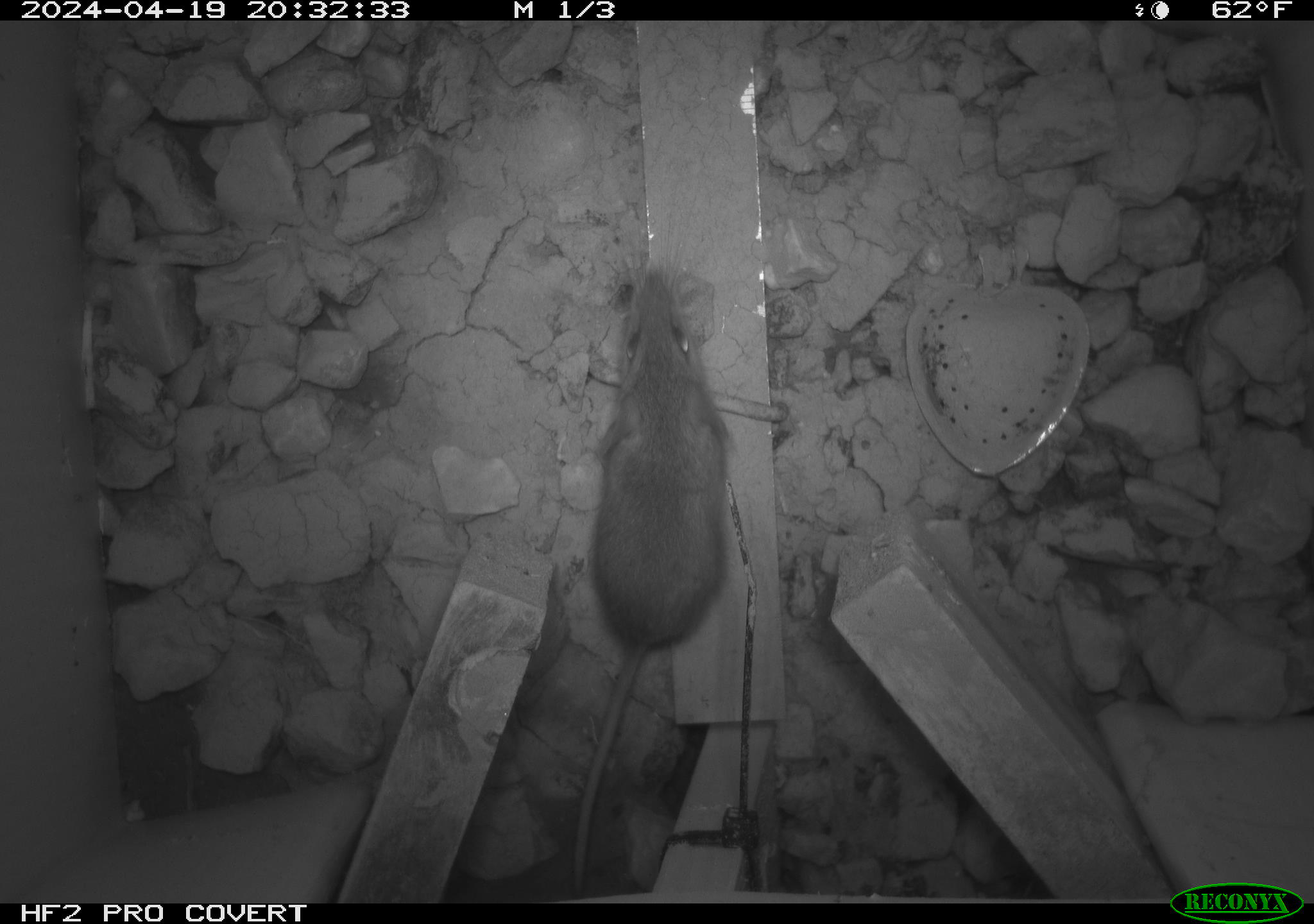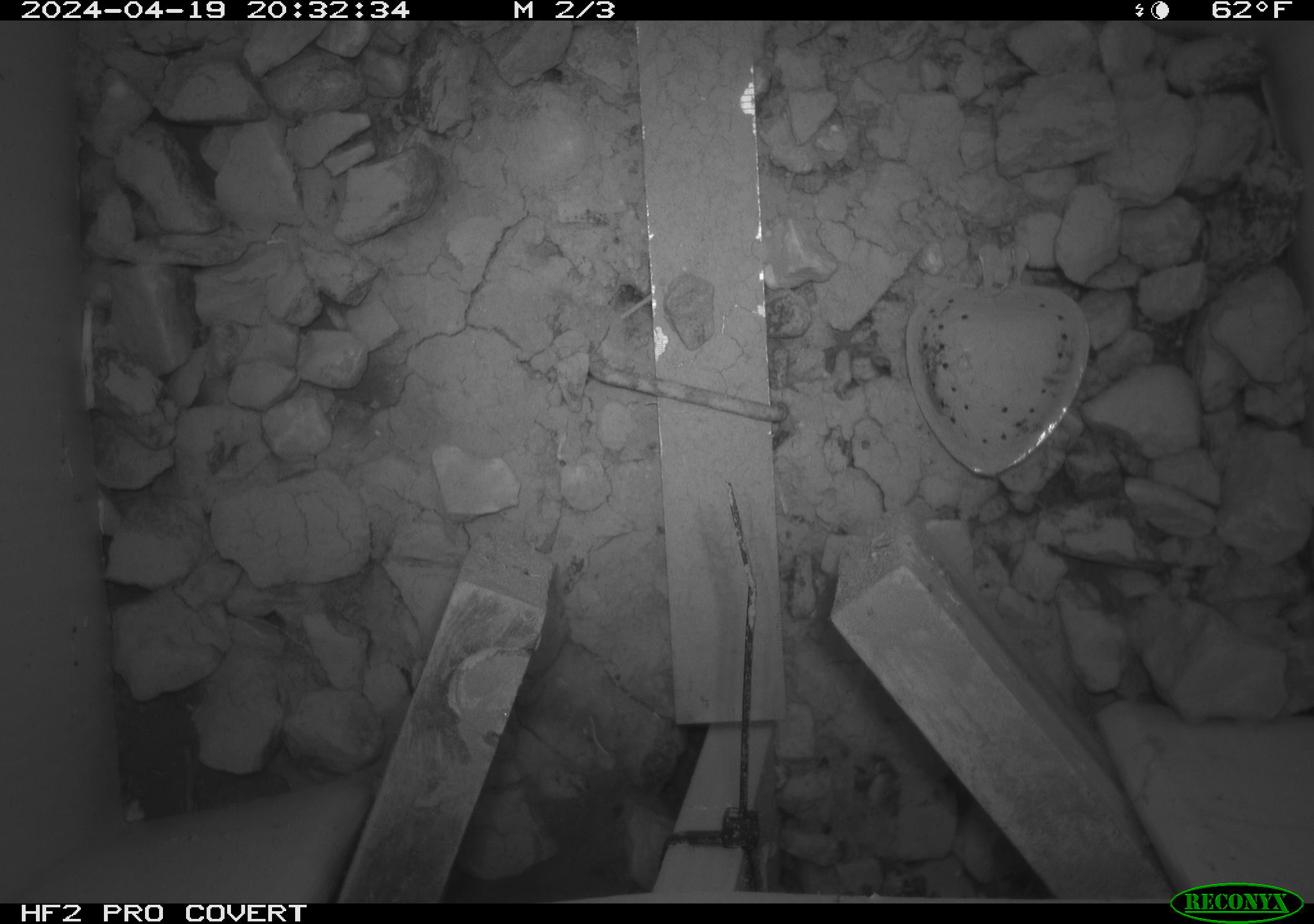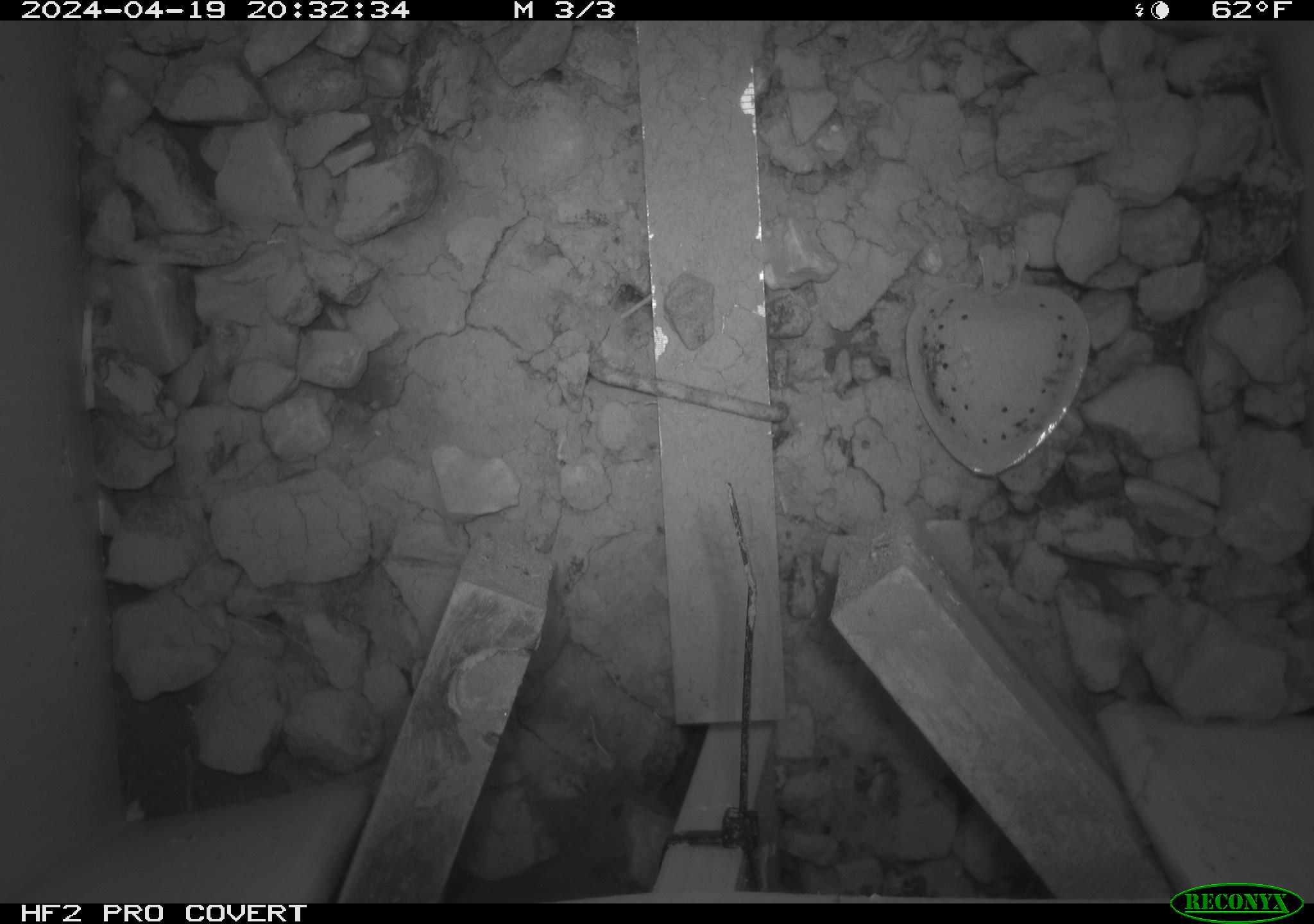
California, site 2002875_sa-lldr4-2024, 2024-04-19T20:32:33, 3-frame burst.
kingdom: Animalia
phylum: Chordata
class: Mammalia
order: Rodentia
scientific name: Rodentia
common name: mouse species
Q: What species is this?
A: Mouse species (Rodentia).